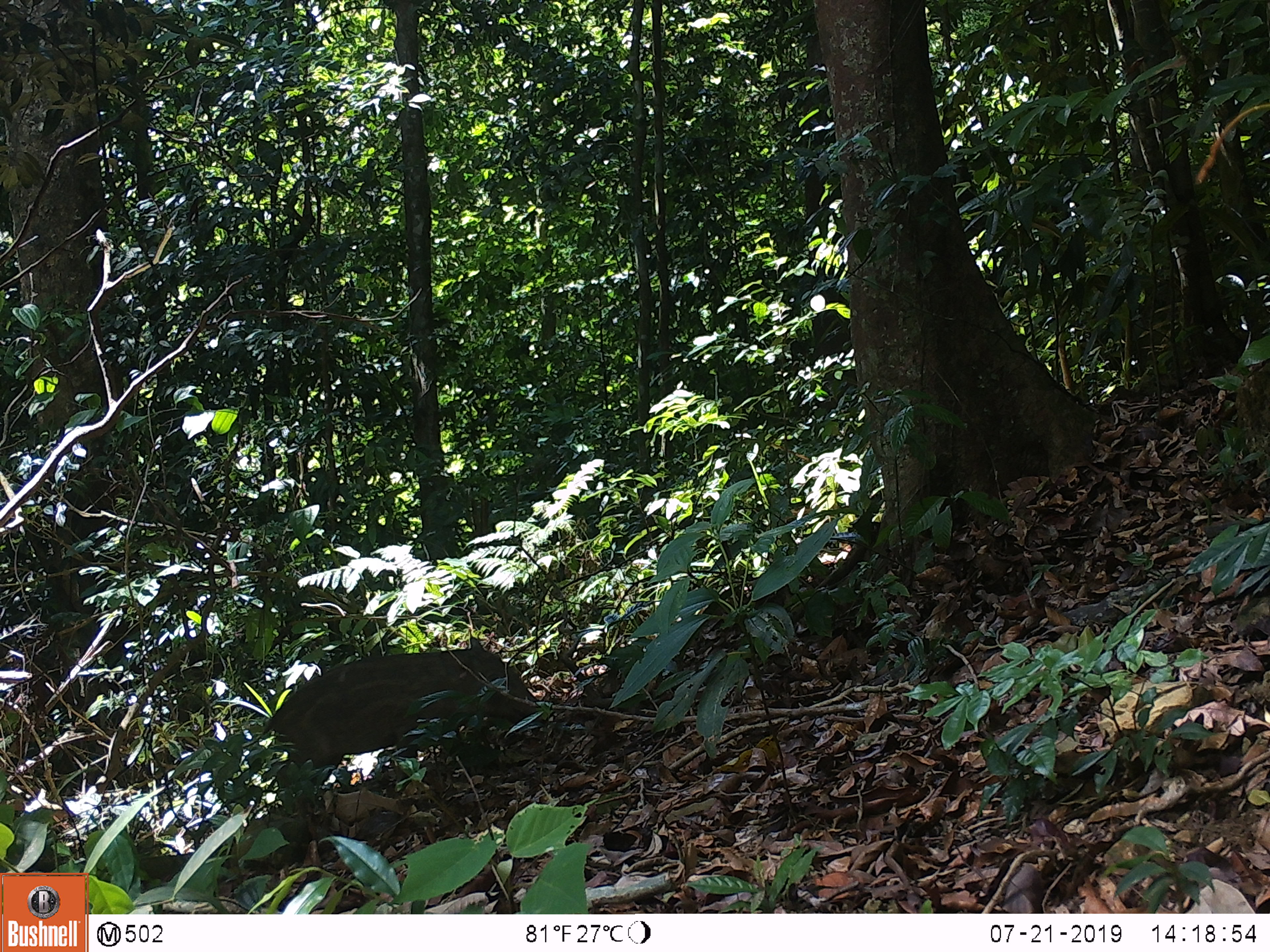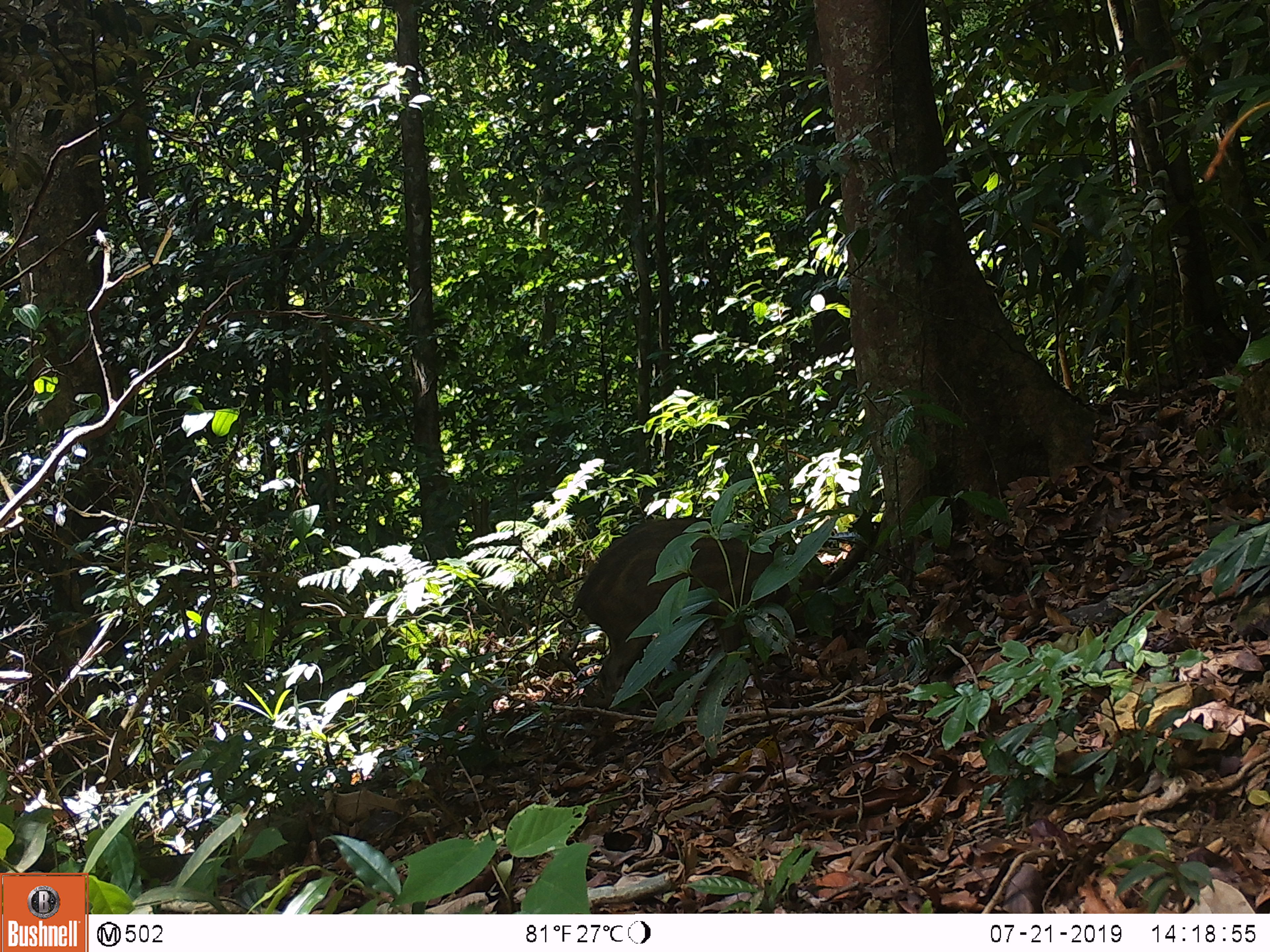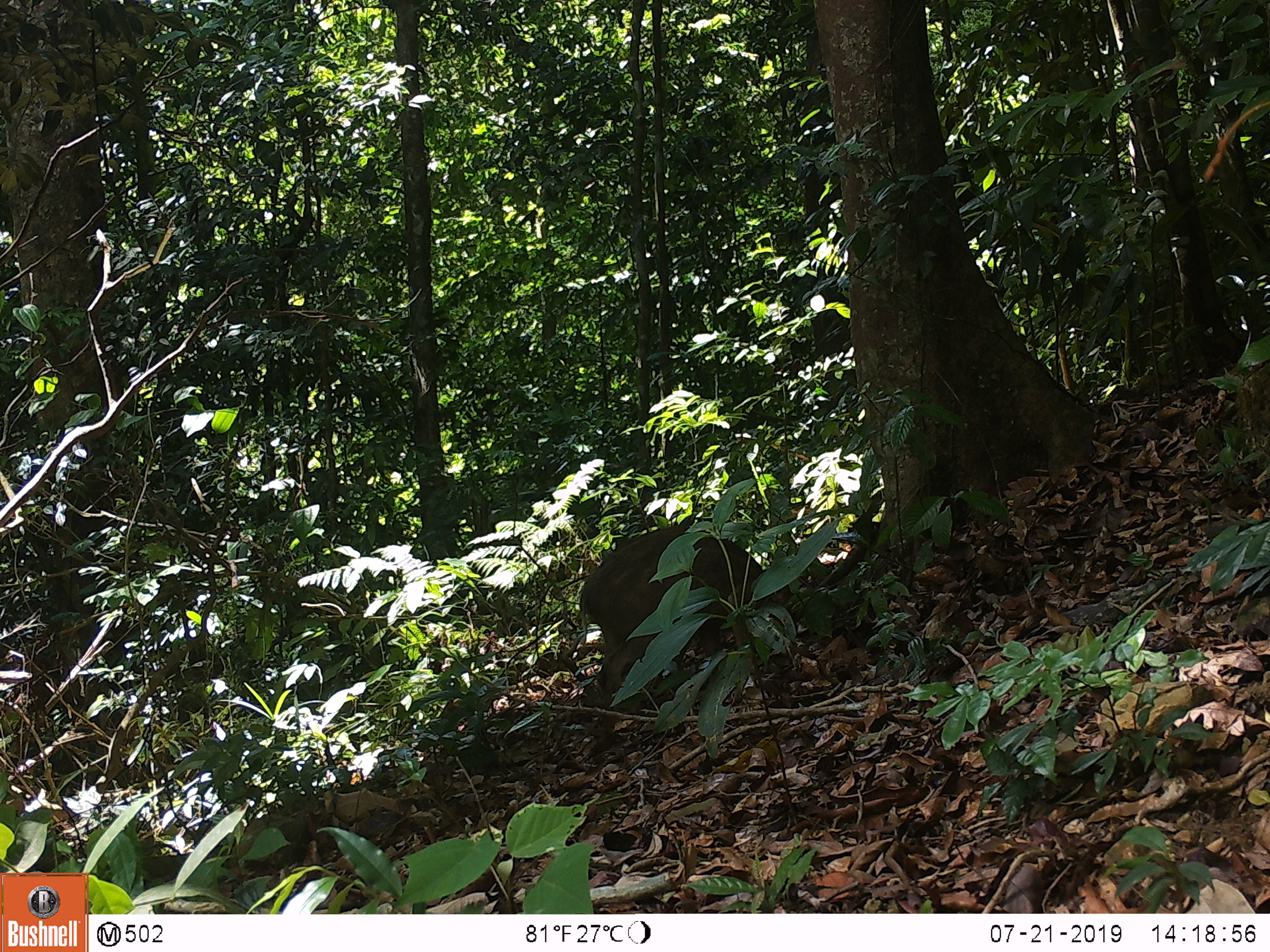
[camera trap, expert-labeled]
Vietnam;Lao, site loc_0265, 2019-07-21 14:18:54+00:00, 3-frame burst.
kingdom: Animalia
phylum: Chordata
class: Mammalia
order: Artiodactyla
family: Suidae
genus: Sus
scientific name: Sus scrofa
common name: eurasian wild pig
Eurasian wild pig (Sus scrofa). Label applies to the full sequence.